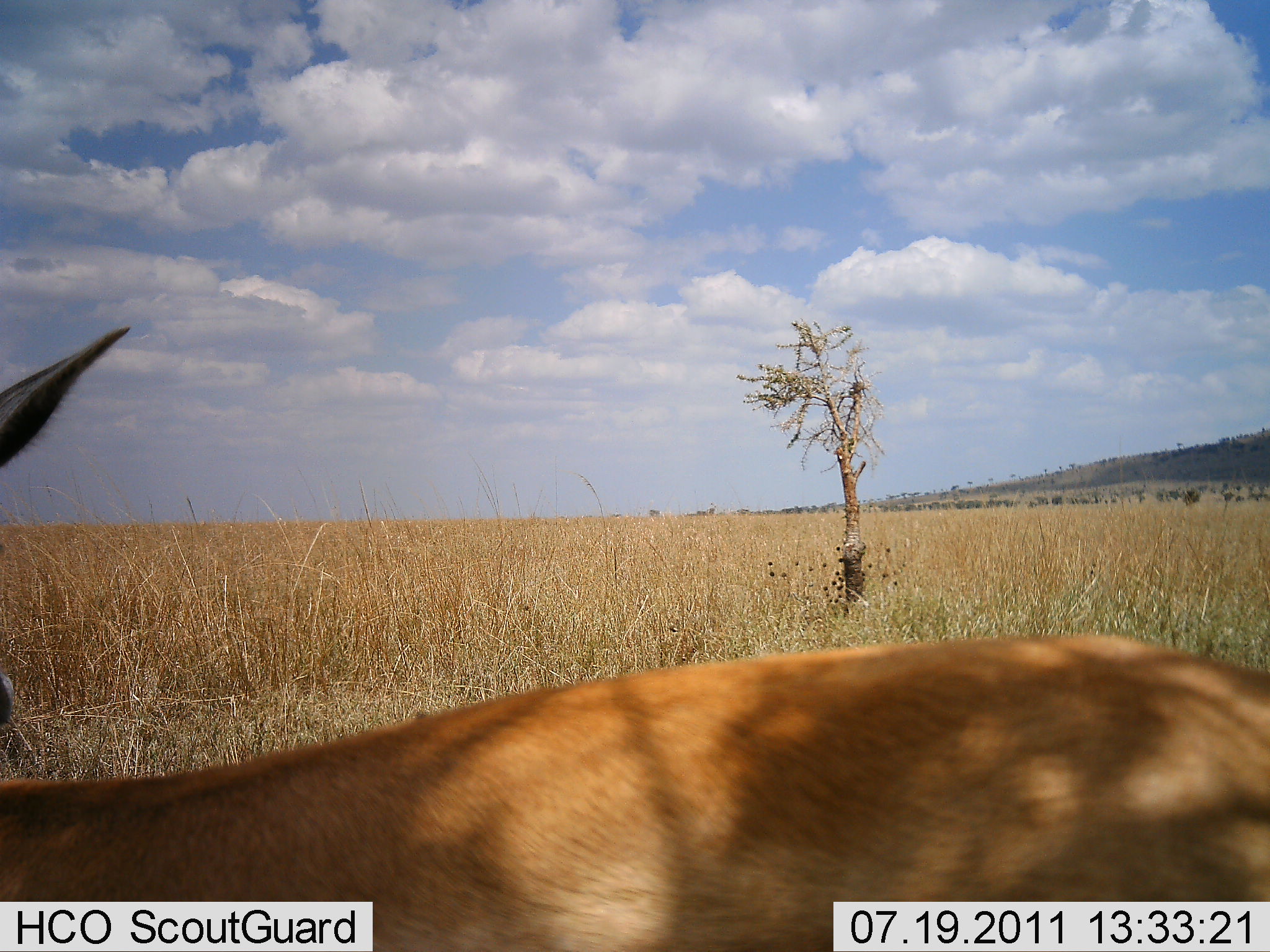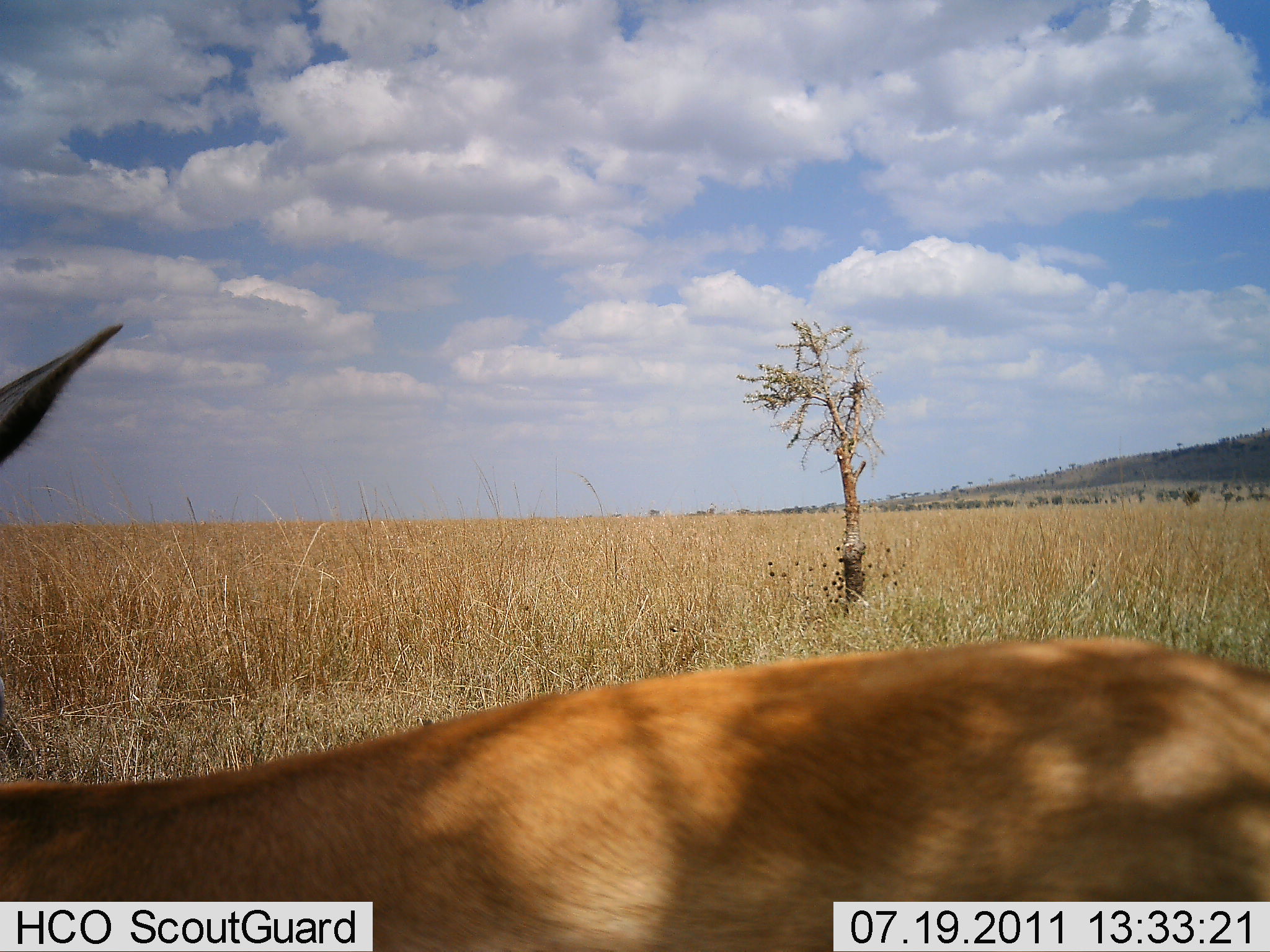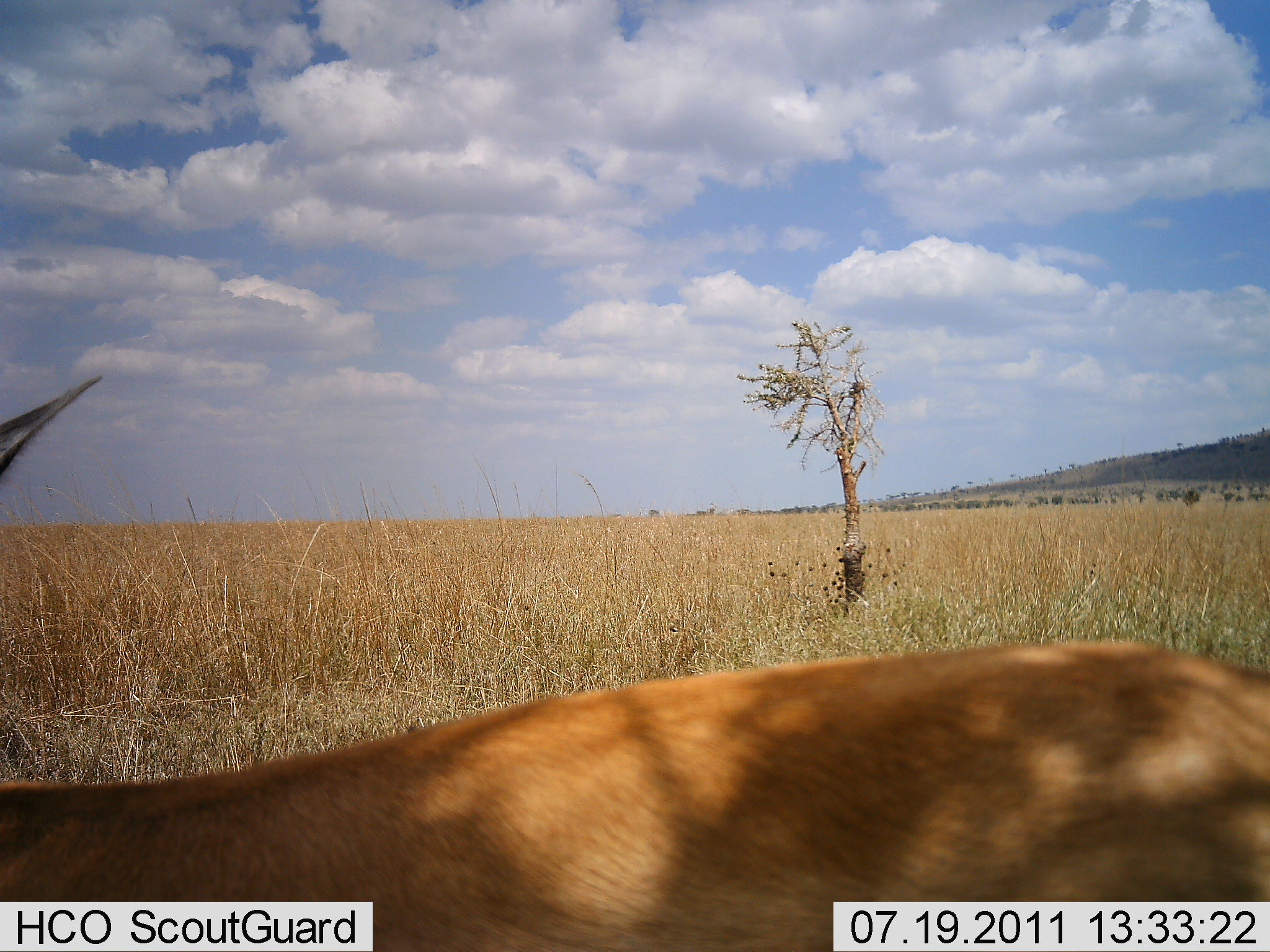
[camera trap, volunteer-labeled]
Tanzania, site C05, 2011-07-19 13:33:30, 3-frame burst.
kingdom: Animalia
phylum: Chordata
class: Mammalia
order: Artiodactyla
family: Bovidae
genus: Nanger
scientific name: Nanger granti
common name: grant's gazelle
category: gazellegrants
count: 1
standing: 100%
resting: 0%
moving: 0%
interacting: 0%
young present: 0%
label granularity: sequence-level